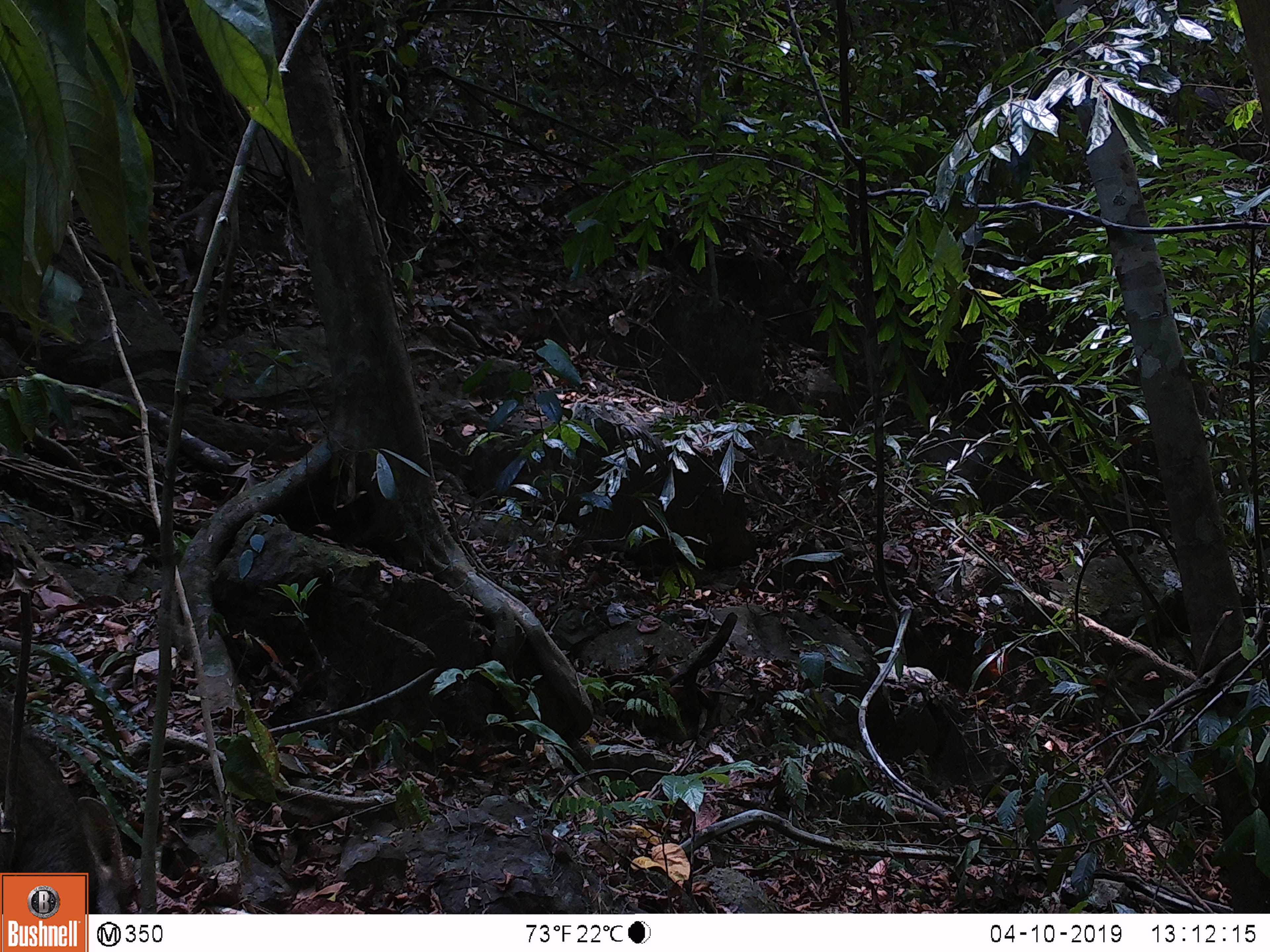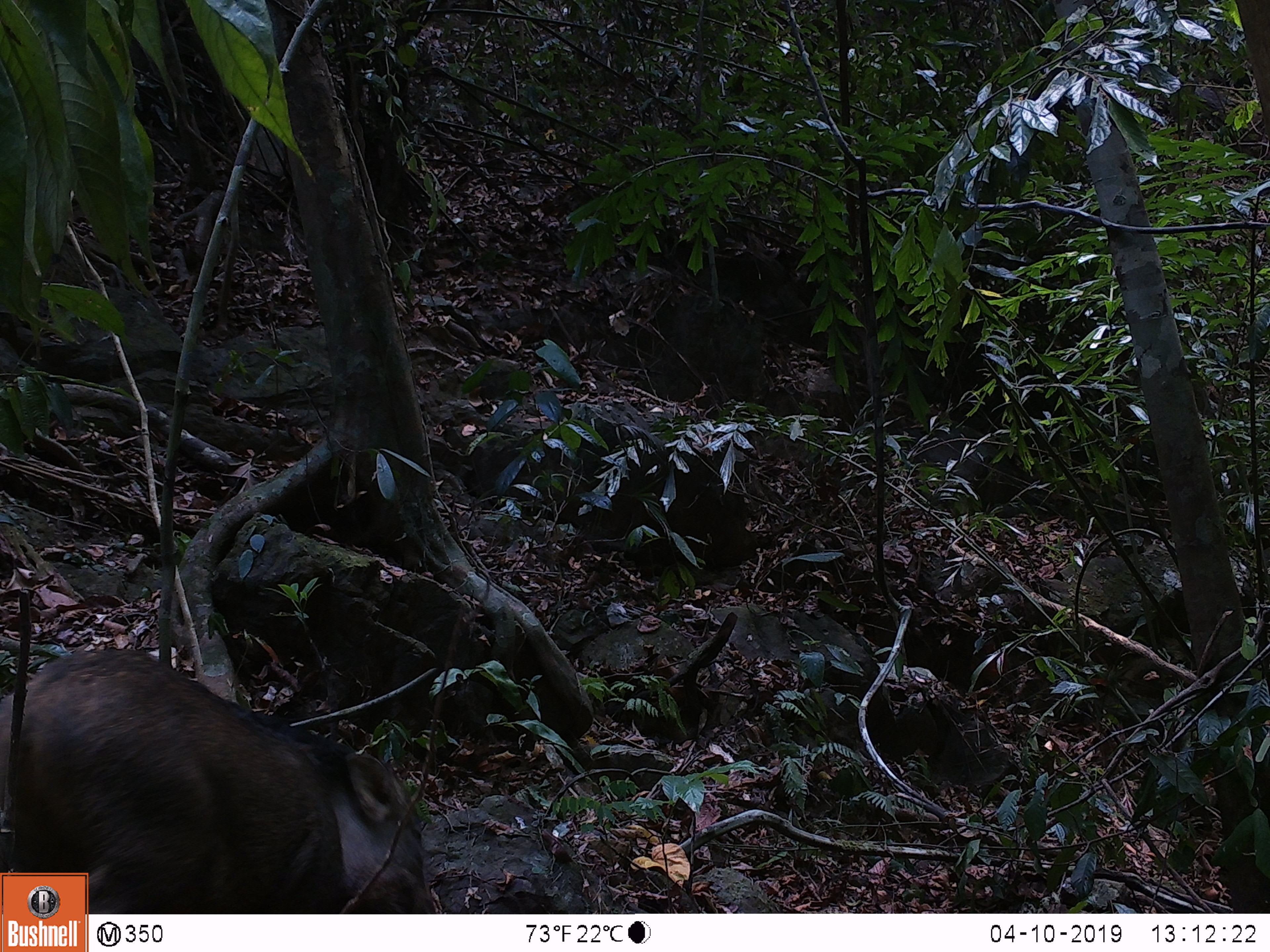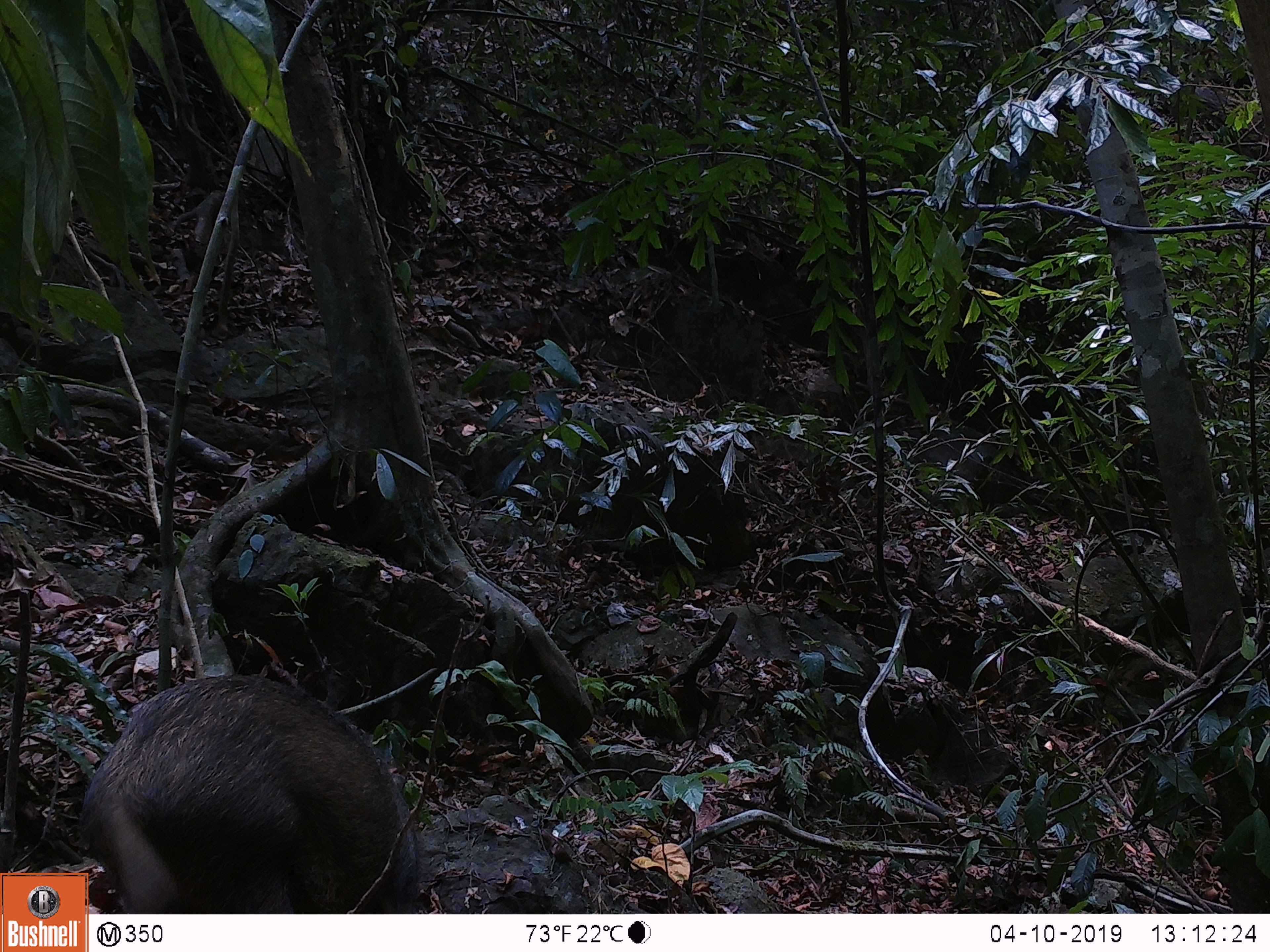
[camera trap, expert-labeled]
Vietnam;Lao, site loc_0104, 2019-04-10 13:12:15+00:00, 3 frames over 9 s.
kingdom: Animalia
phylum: Chordata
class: Mammalia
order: Artiodactyla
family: Suidae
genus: Sus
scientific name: Sus scrofa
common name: eurasian wild pig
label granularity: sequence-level